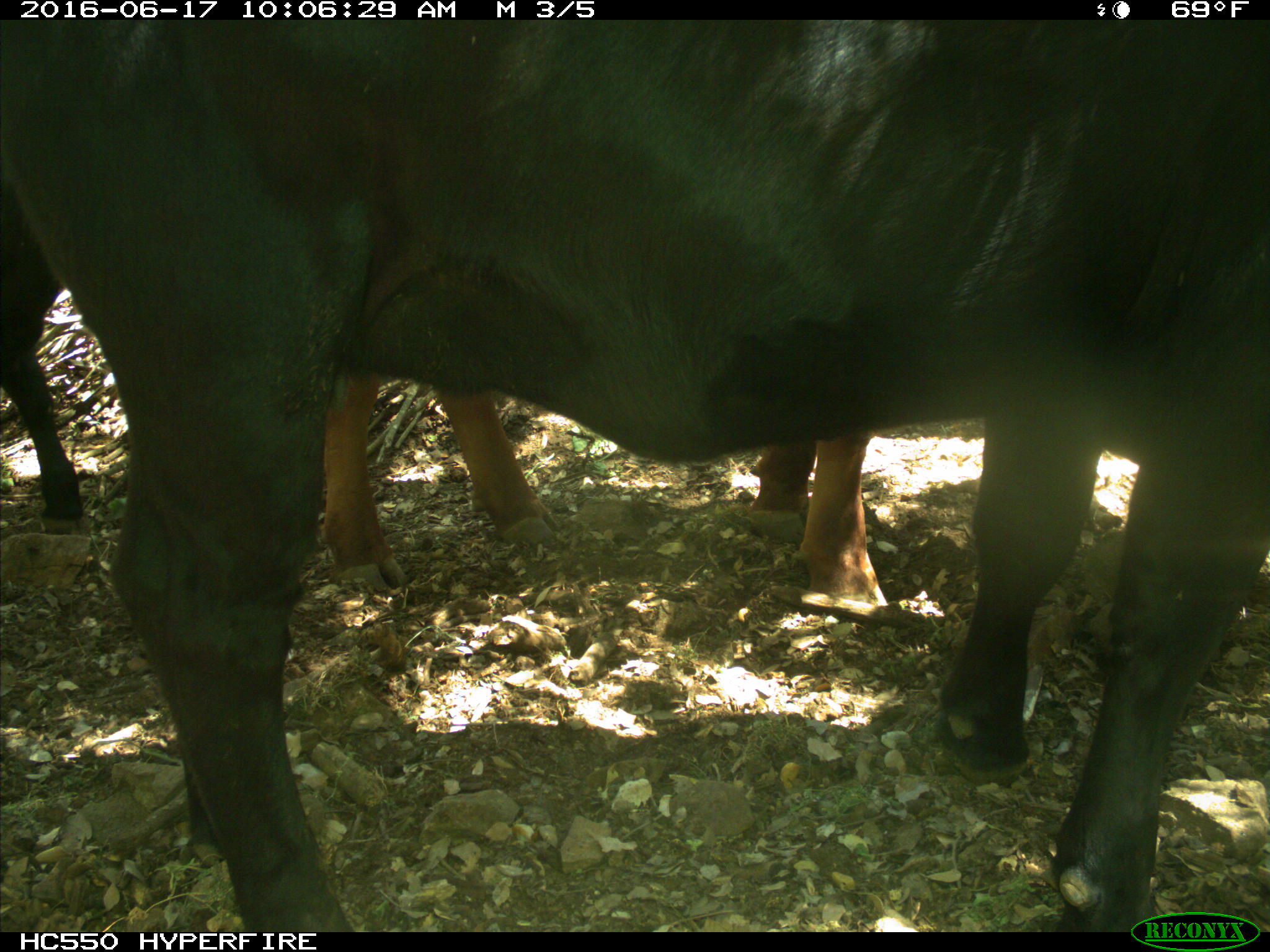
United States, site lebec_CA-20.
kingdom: Animalia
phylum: Chordata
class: Mammalia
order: Artiodactyla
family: Bovidae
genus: Bos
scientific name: Bos taurus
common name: domestic cow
Bos taurus (domestic cow).